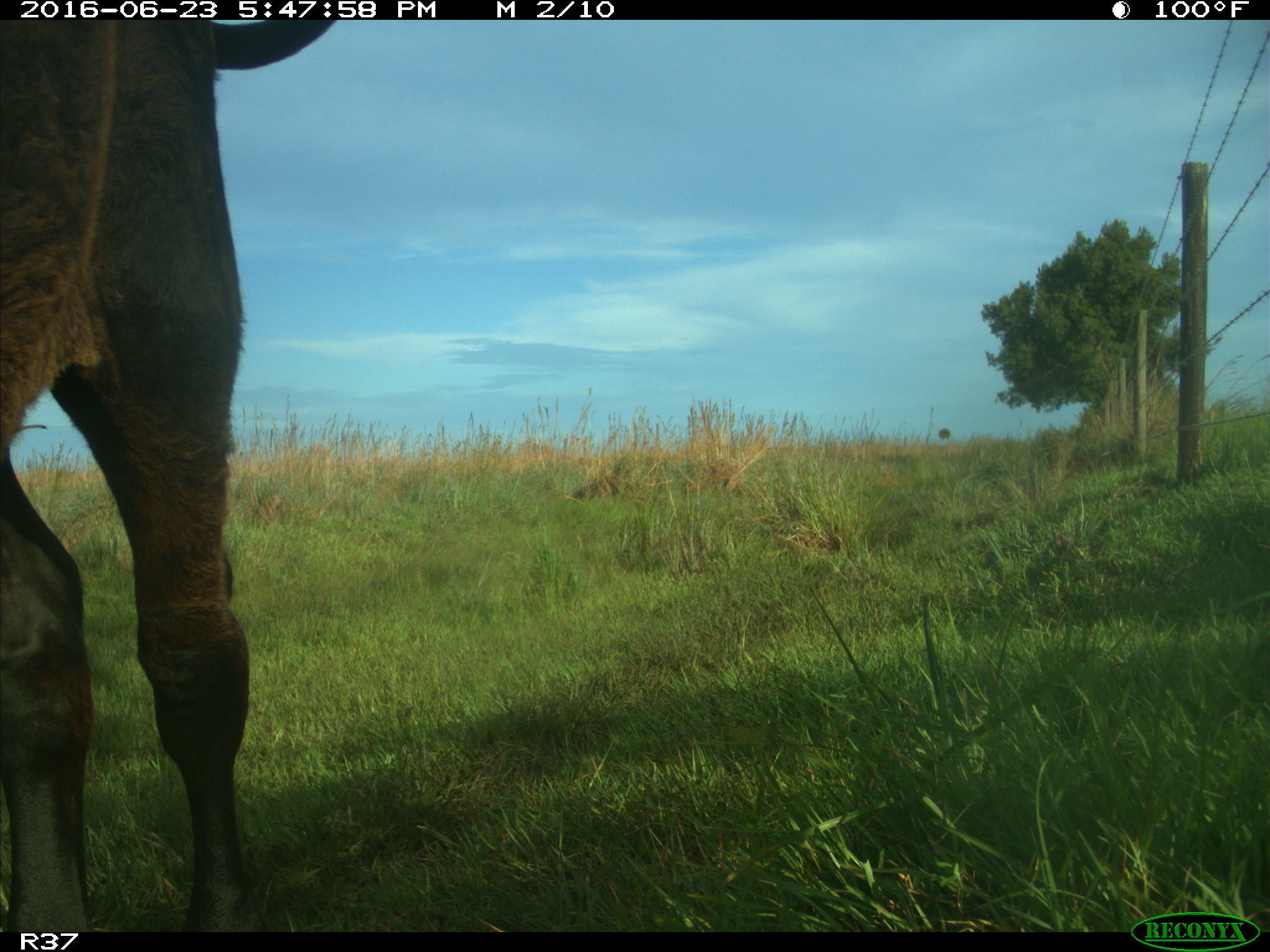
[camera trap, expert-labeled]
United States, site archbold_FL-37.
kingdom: Animalia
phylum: Chordata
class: Mammalia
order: Artiodactyla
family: Bovidae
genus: Bos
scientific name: Bos taurus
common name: domestic cow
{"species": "Bos taurus (domestic cow)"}